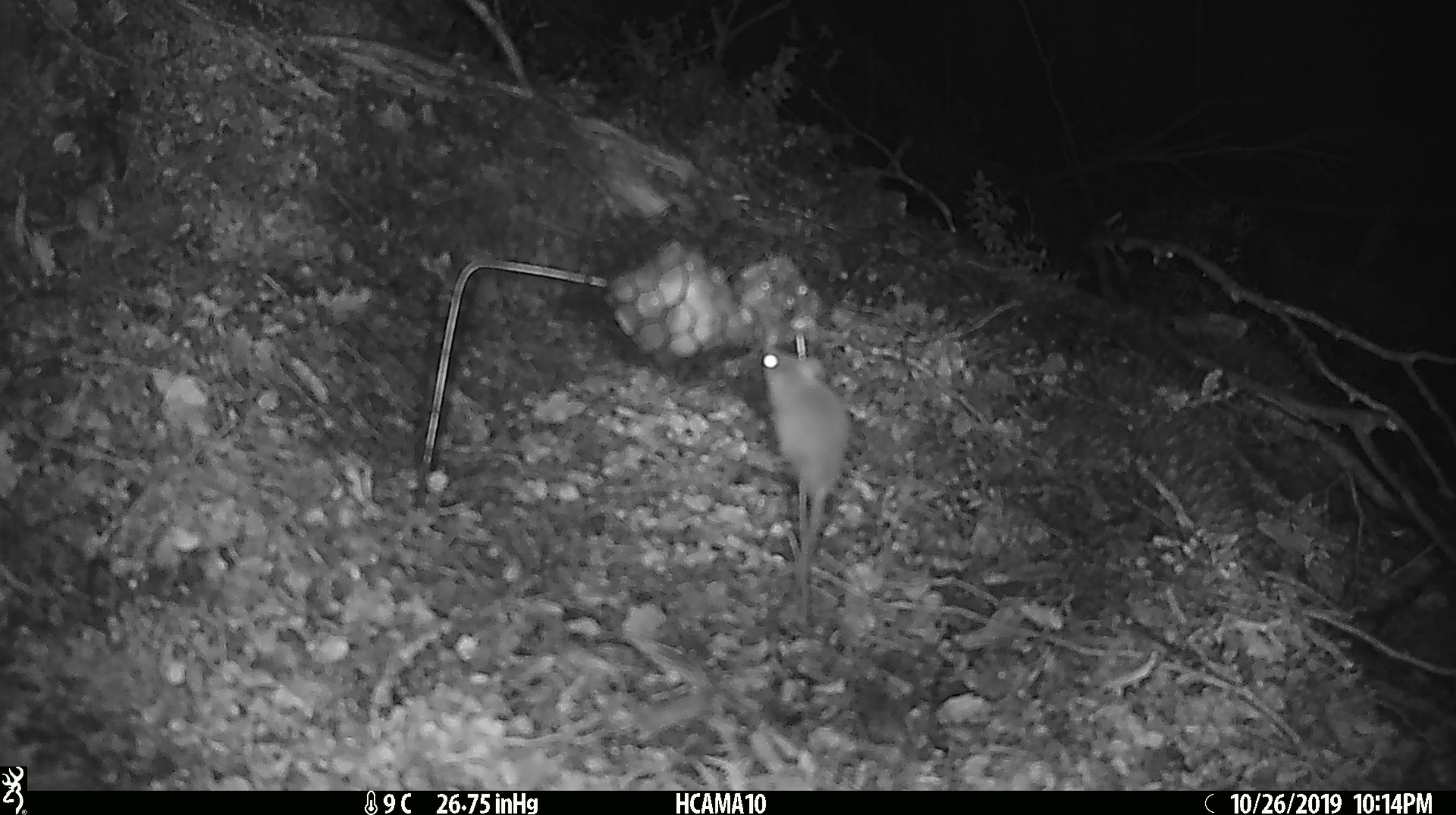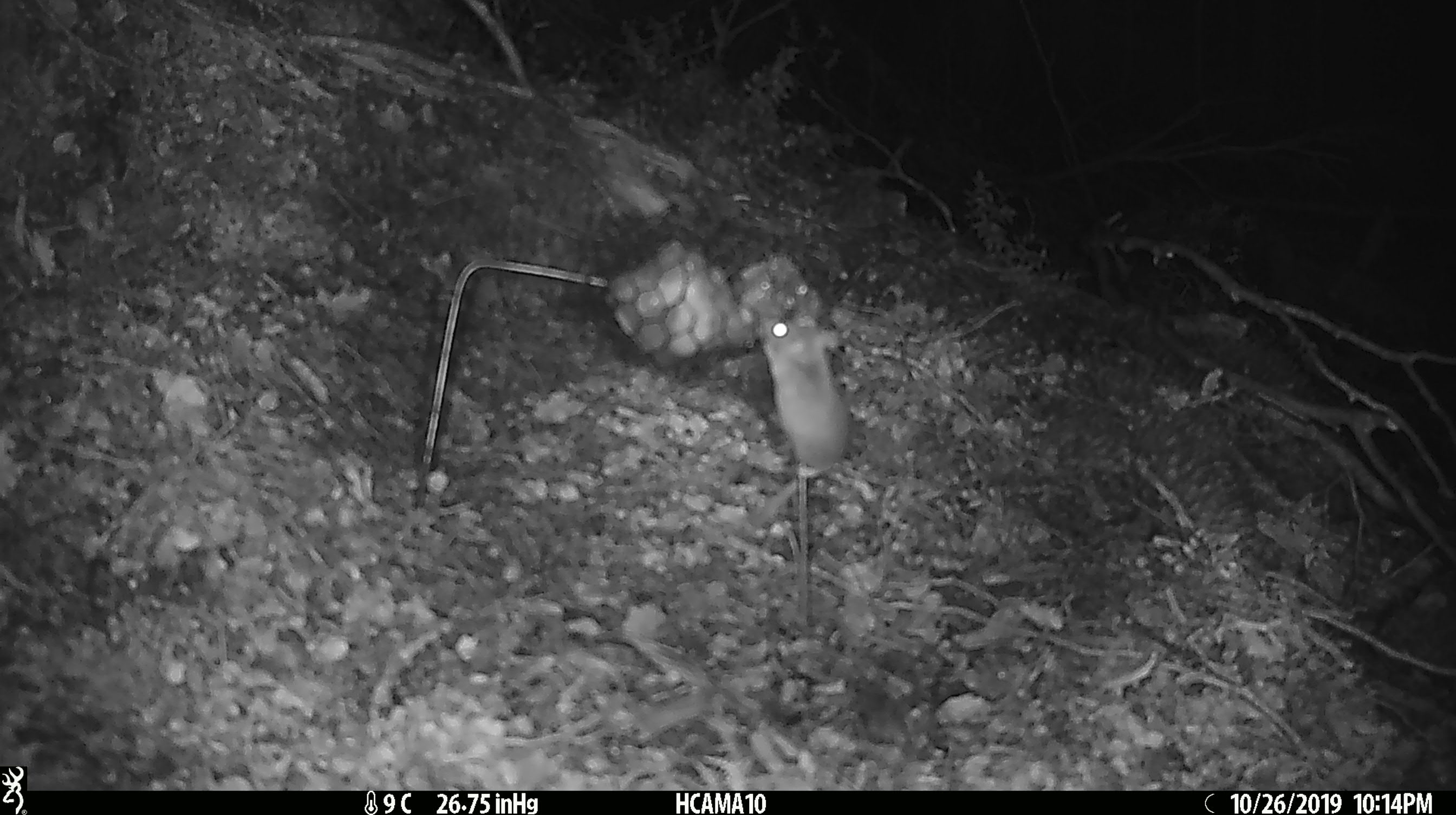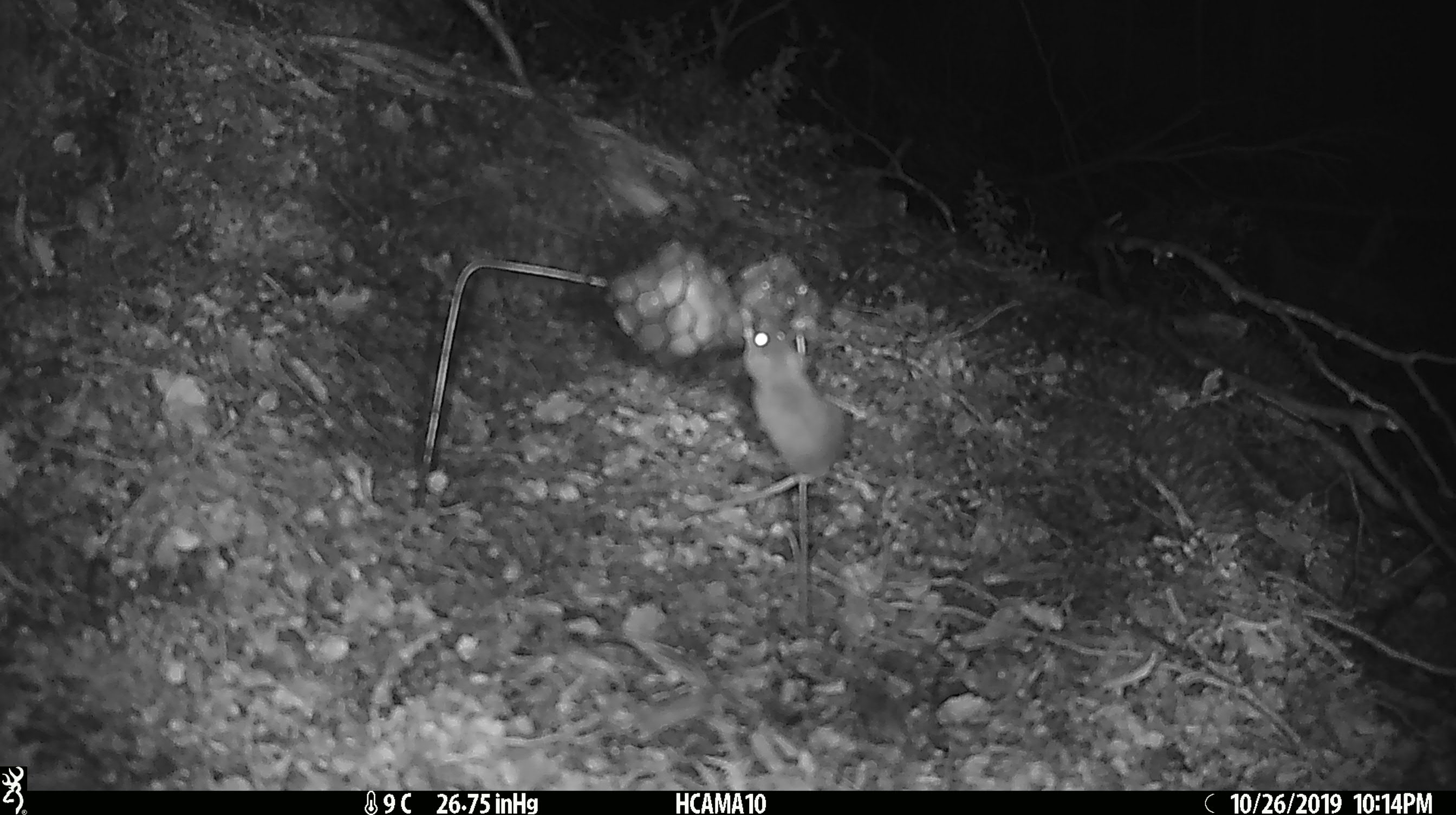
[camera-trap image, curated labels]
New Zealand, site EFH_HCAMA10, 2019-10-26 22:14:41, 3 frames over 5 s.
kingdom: Animalia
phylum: Chordata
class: Mammalia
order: Rodentia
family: Muridae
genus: Mus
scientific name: Mus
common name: mouse